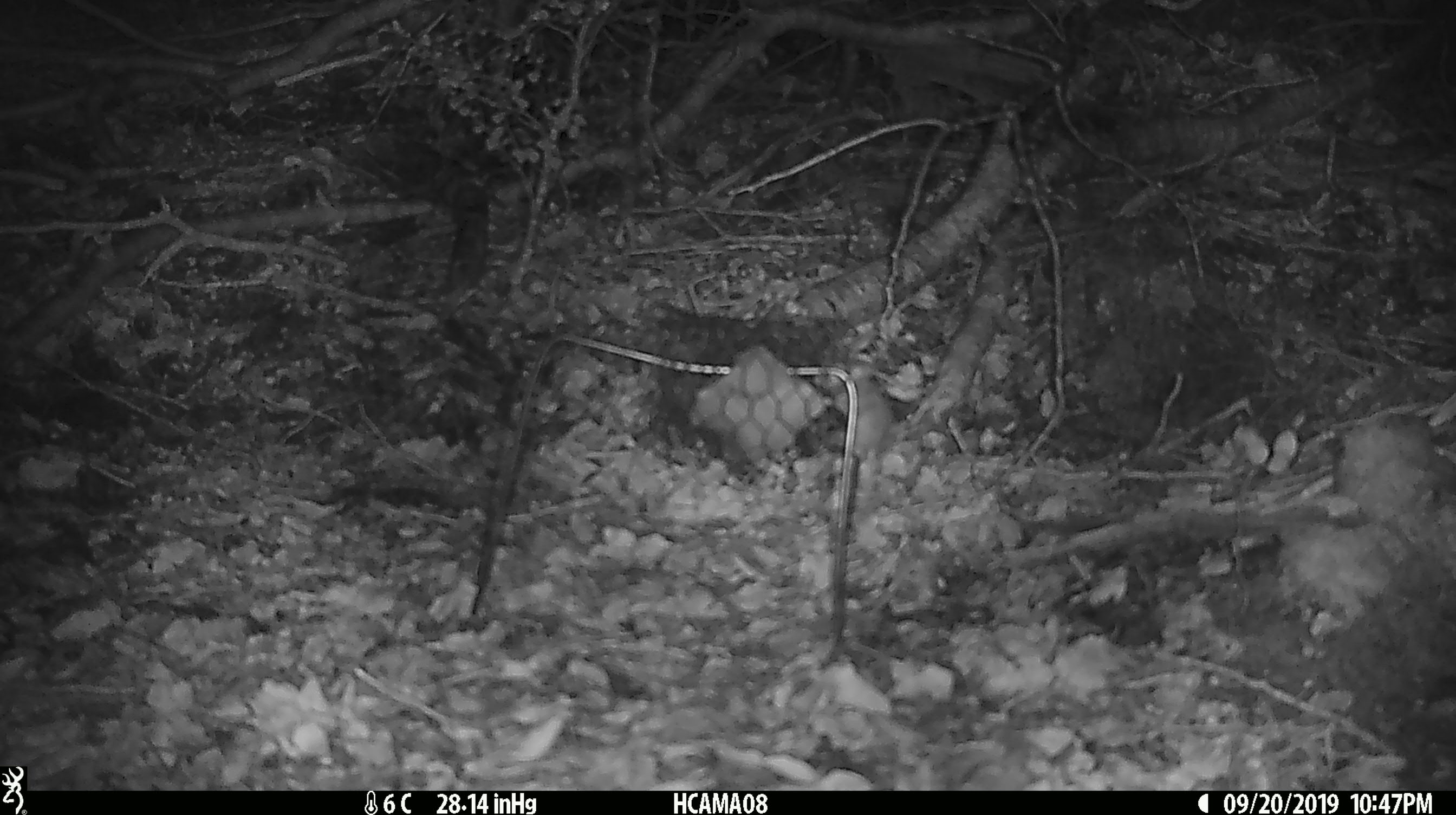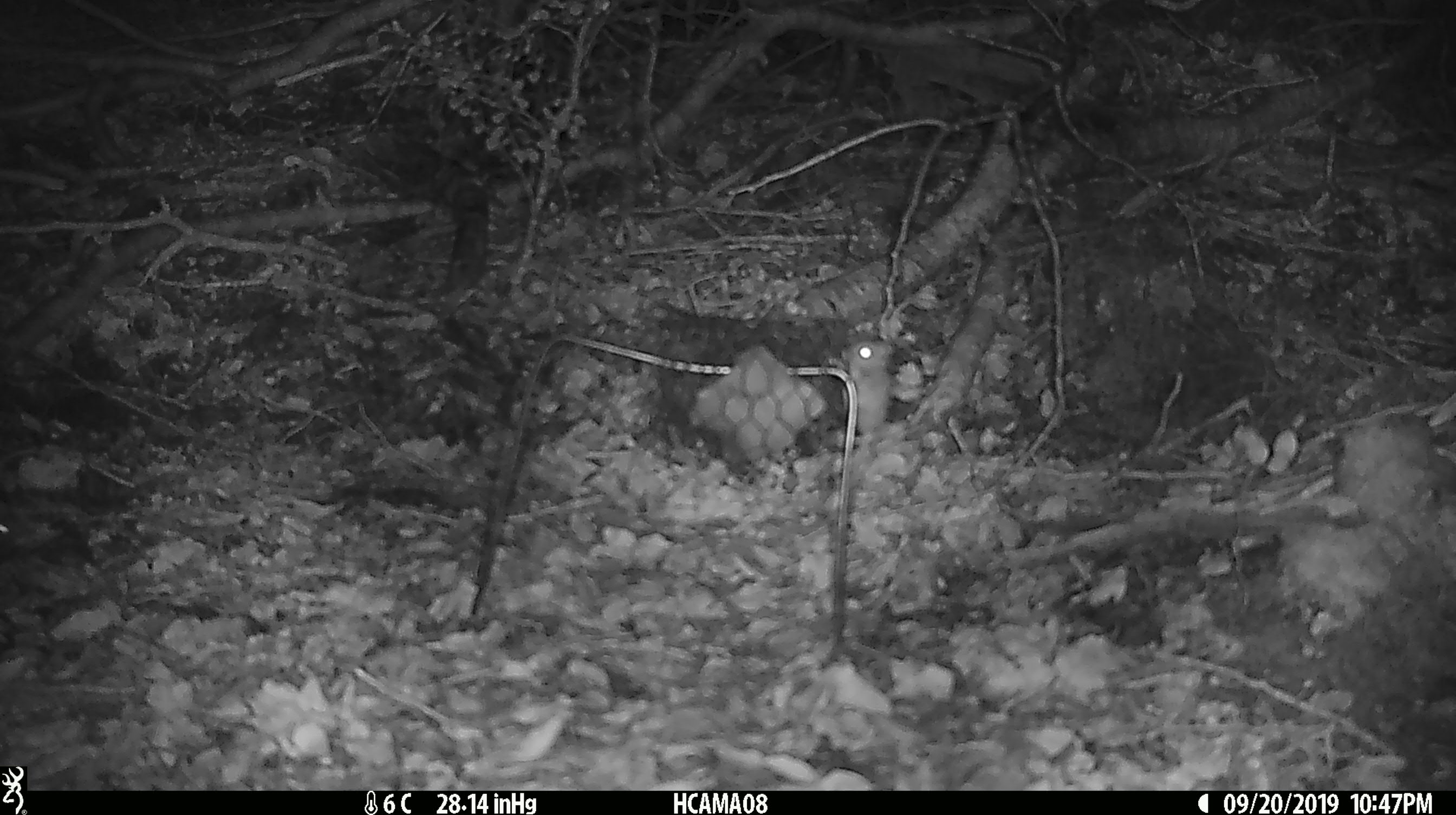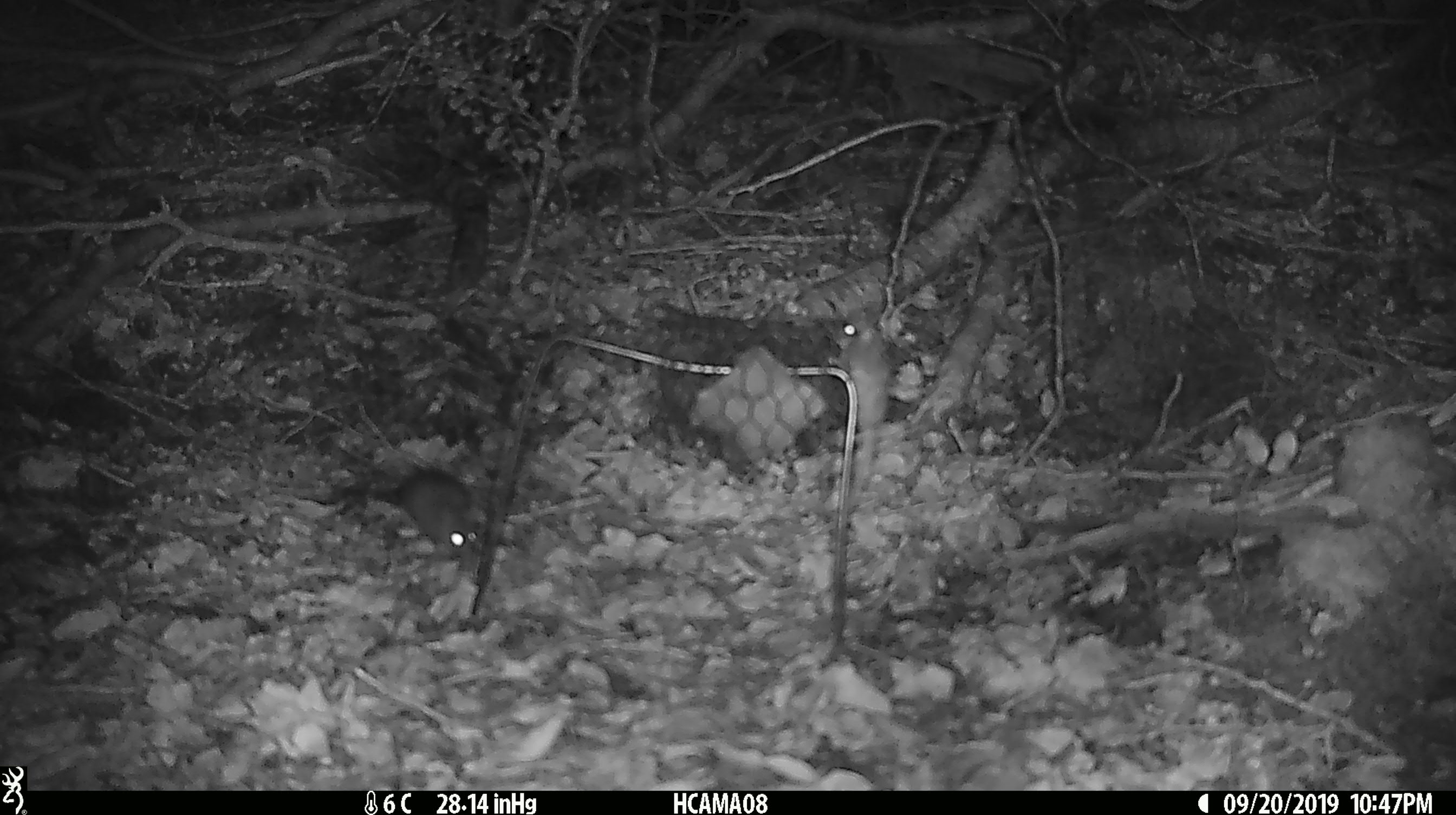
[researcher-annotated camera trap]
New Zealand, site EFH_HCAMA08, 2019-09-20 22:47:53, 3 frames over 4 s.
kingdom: Animalia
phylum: Chordata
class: Mammalia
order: Rodentia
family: Muridae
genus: Mus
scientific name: Mus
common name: mouse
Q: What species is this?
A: Mouse (Mus).